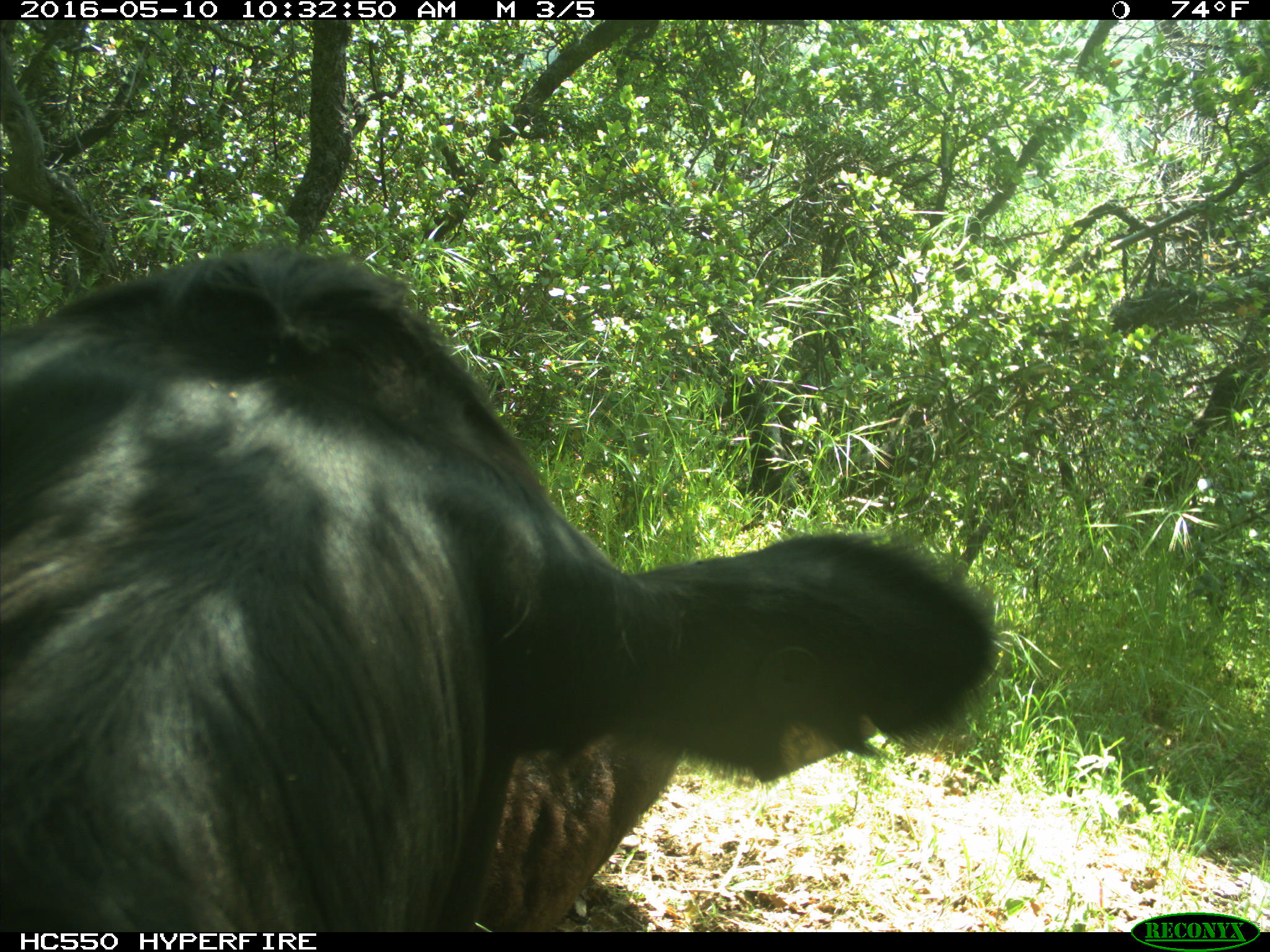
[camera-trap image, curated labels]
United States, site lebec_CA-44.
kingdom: Animalia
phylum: Chordata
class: Mammalia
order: Artiodactyla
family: Bovidae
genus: Bos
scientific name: Bos taurus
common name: domestic cow